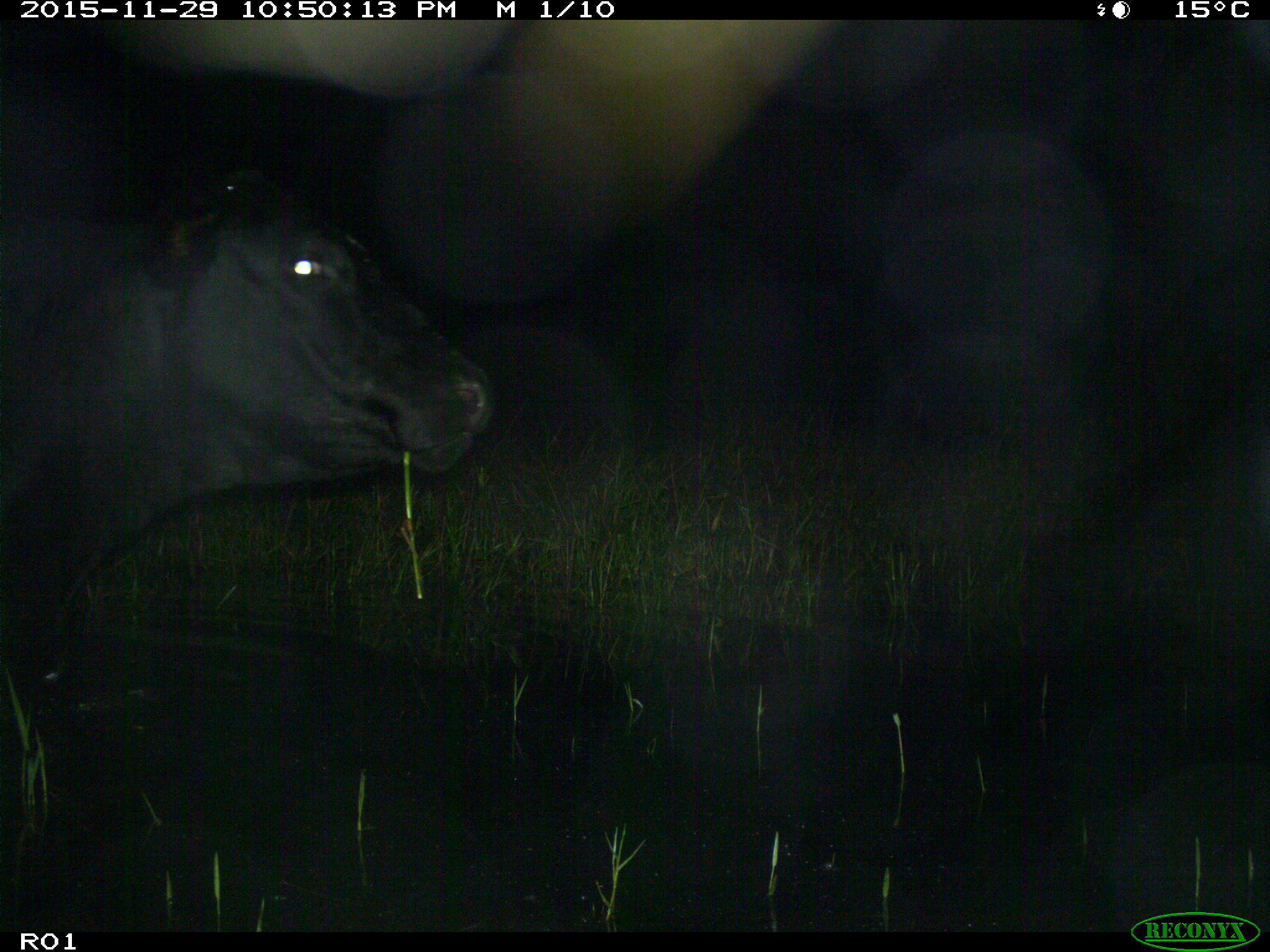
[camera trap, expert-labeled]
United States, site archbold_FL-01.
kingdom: Animalia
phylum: Chordata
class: Mammalia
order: Artiodactyla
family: Bovidae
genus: Bos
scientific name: Bos taurus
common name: domestic cow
Bos taurus (domestic cow).